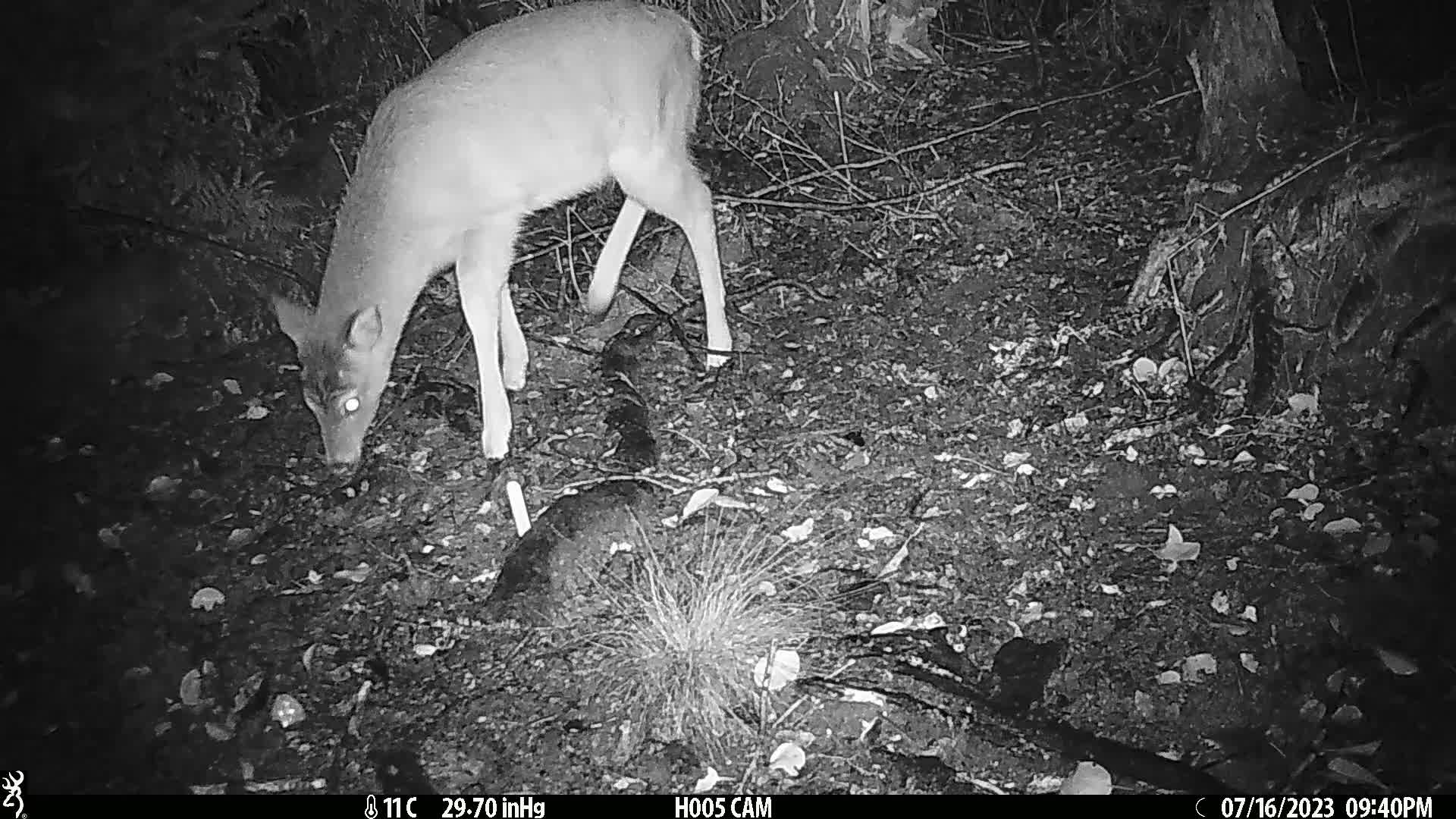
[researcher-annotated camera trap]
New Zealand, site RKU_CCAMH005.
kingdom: Animalia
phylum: Chordata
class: Mammalia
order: Artiodactyla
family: Cervidae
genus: Odocoileus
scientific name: Odocoileus virginianus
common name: white-tailed deer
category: white tailed deer